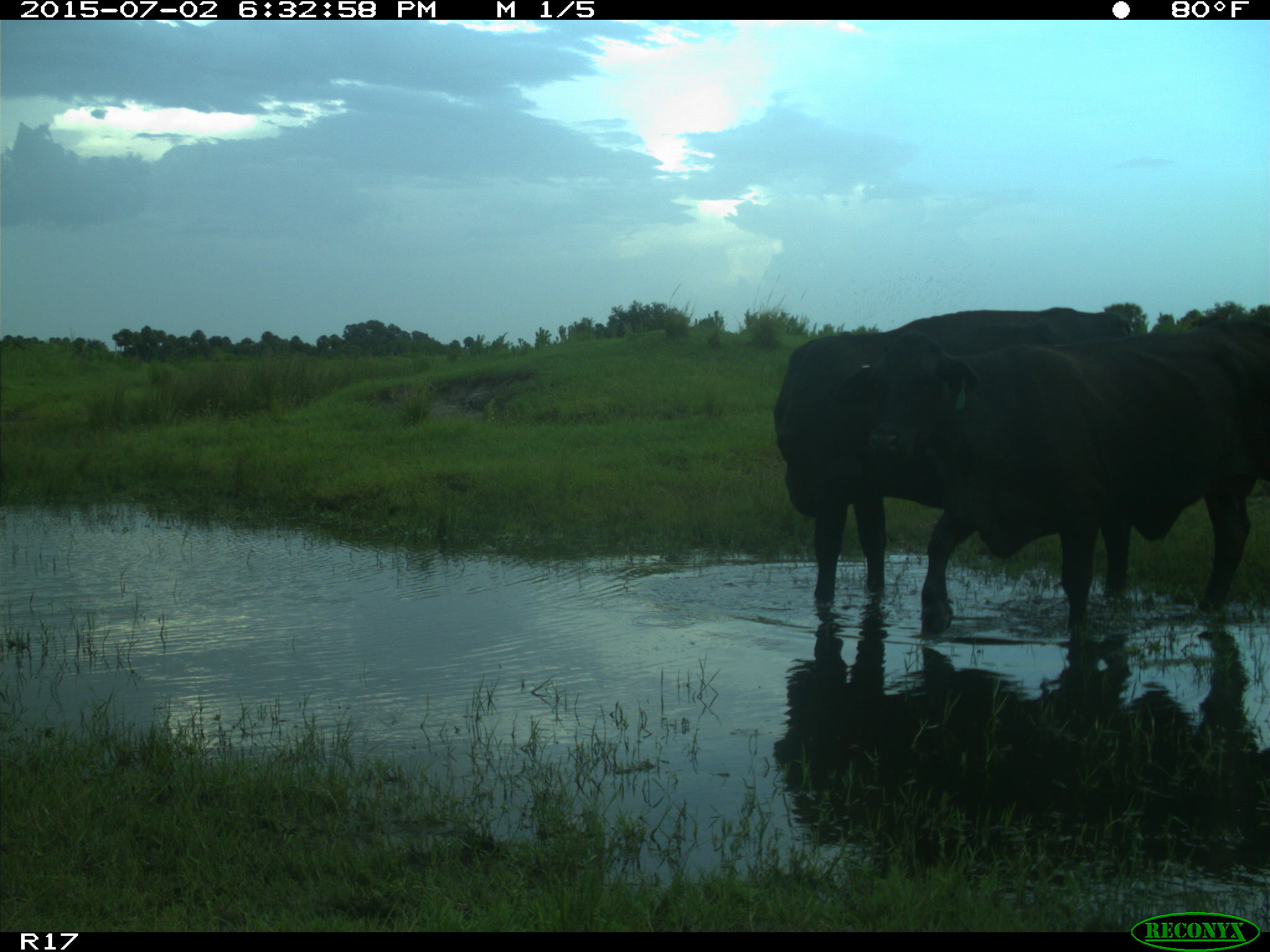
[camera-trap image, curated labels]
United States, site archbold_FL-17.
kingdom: Animalia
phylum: Chordata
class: Mammalia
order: Artiodactyla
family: Bovidae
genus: Bos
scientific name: Bos taurus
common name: domestic cow